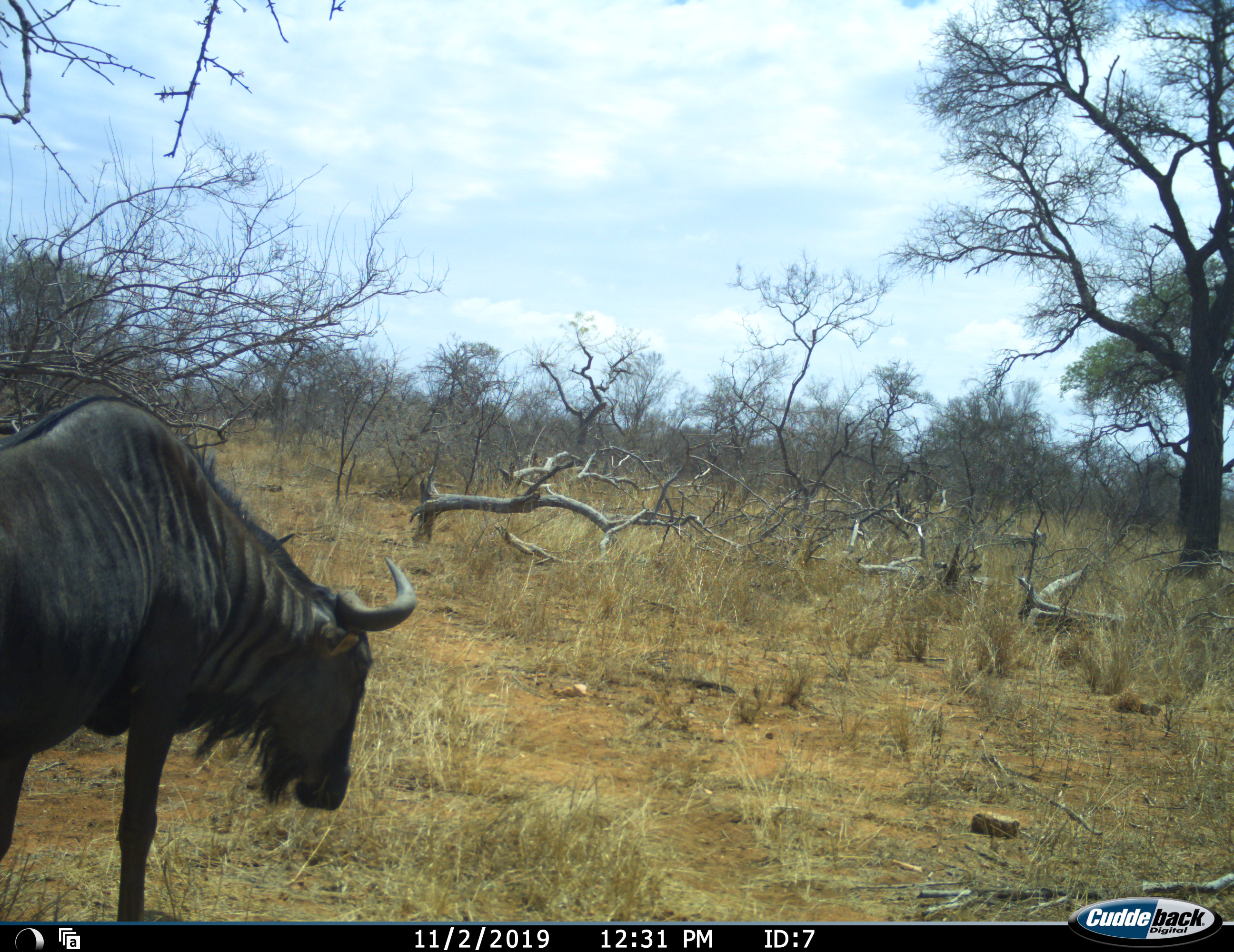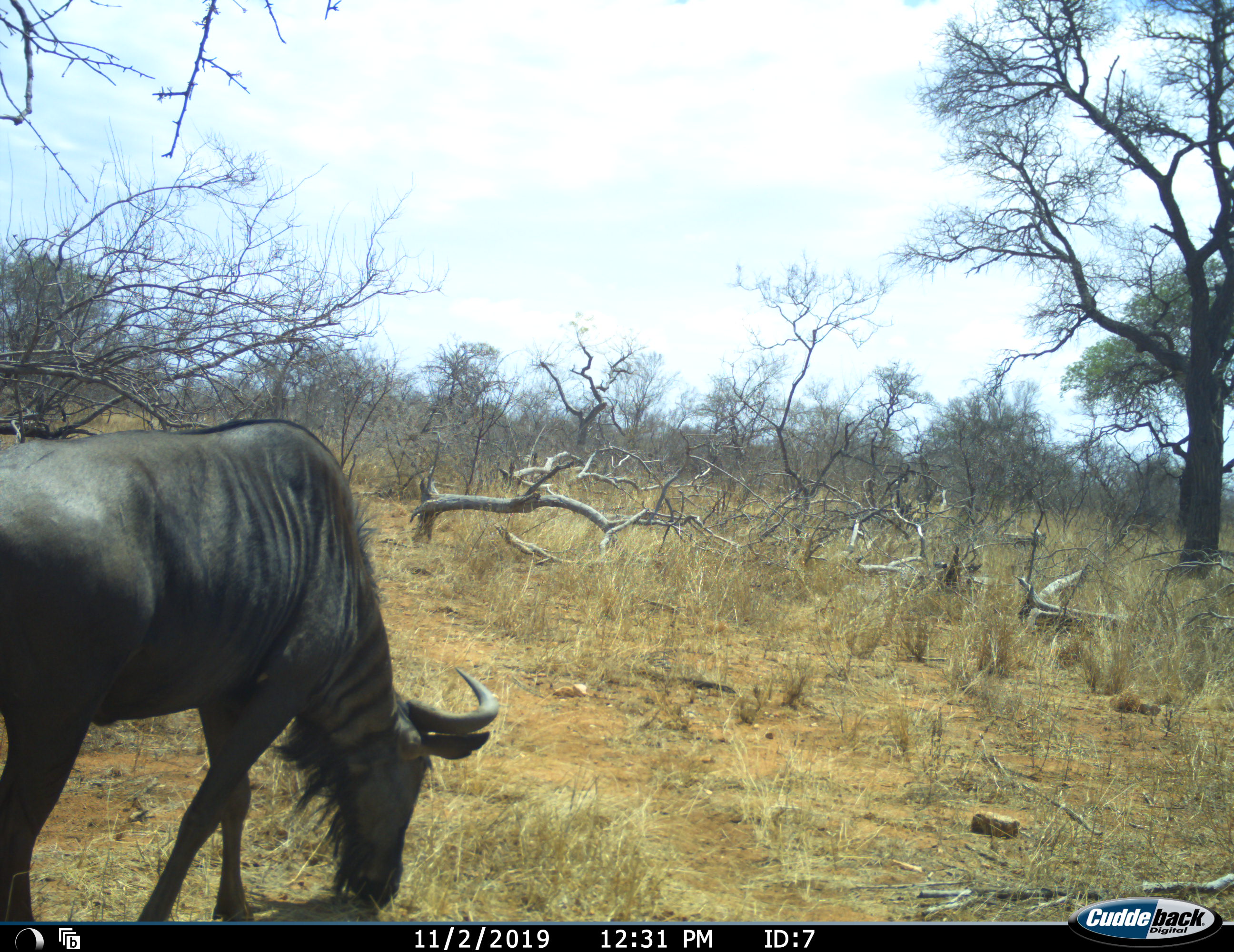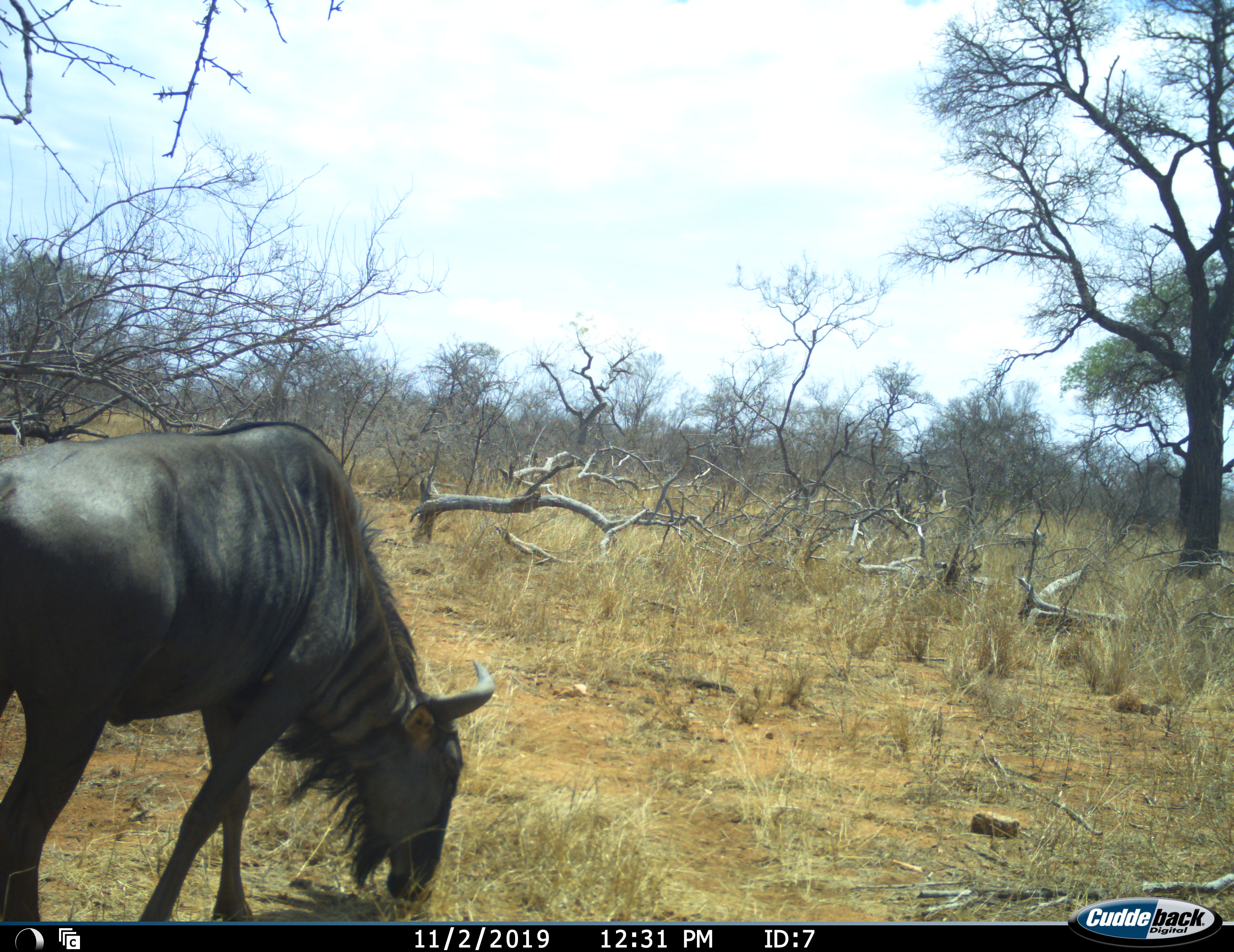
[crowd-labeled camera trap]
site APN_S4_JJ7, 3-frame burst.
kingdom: Animalia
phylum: Chordata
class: Mammalia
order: Artiodactyla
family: Bovidae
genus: Connochaetes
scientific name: Connochaetes taurinus taurinus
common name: blue wildebeest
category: wildebeestblue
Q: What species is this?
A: Wildebeestblue (blue wildebeest) (Connochaetes taurinus taurinus).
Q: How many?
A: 1.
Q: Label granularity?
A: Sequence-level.